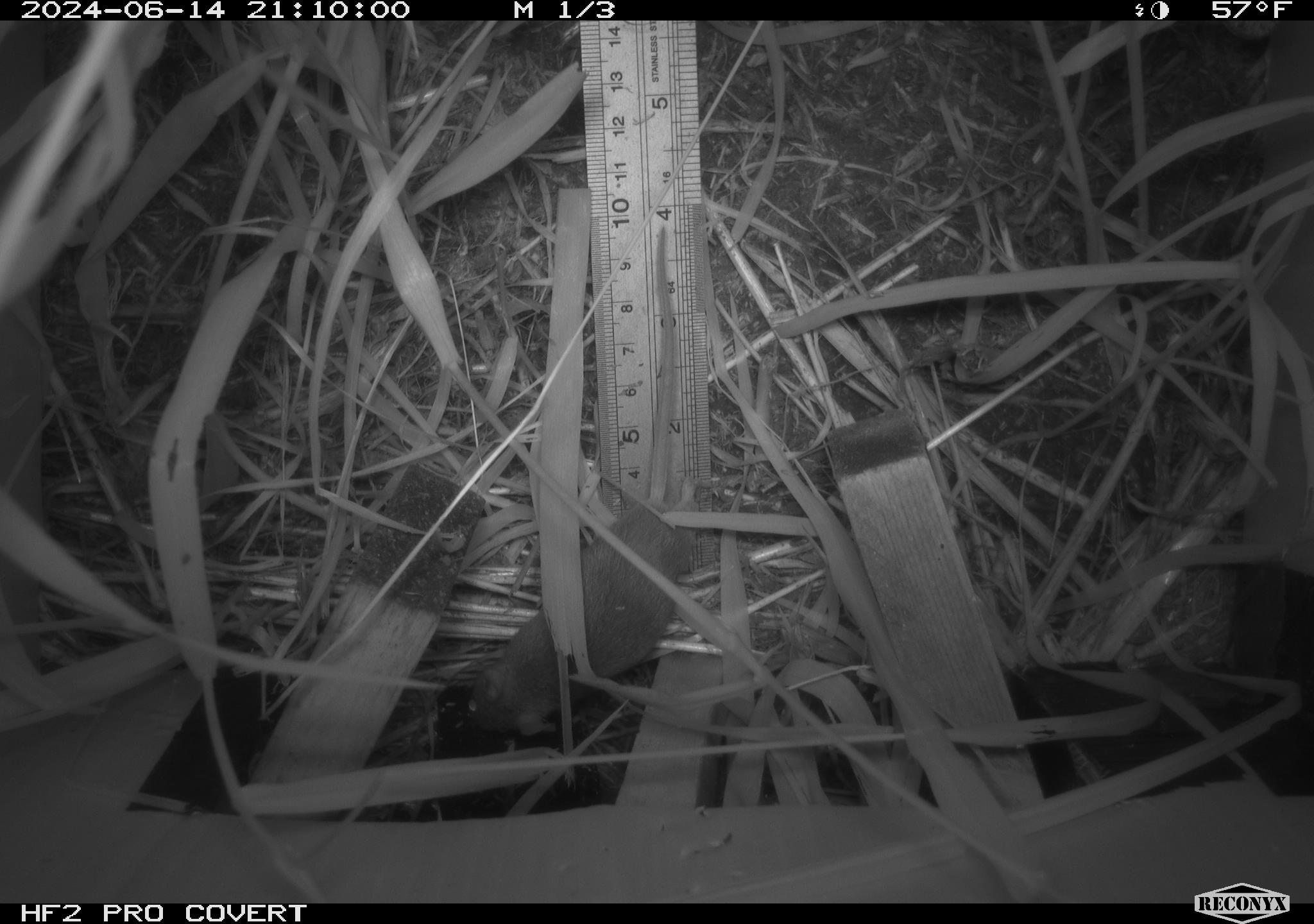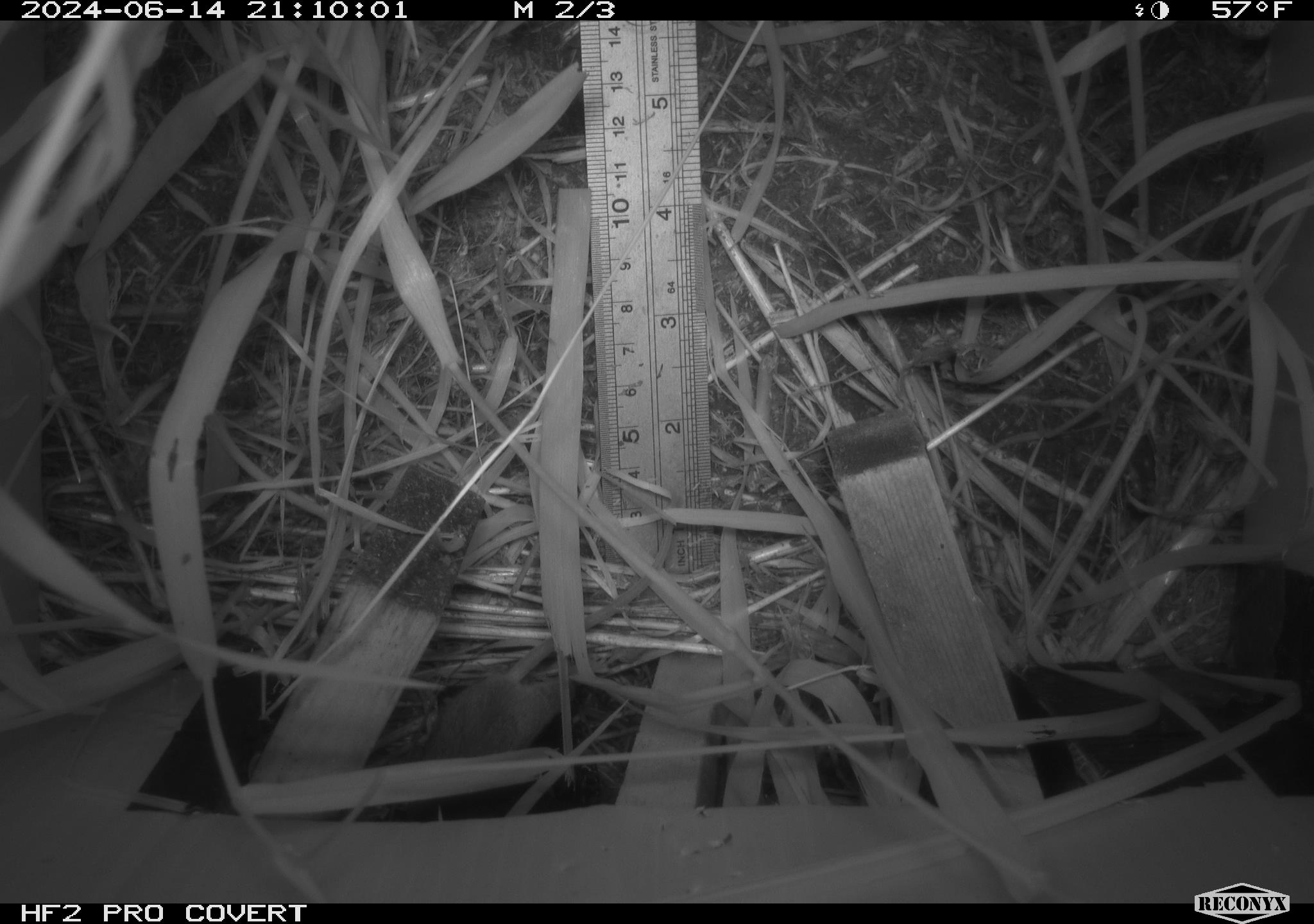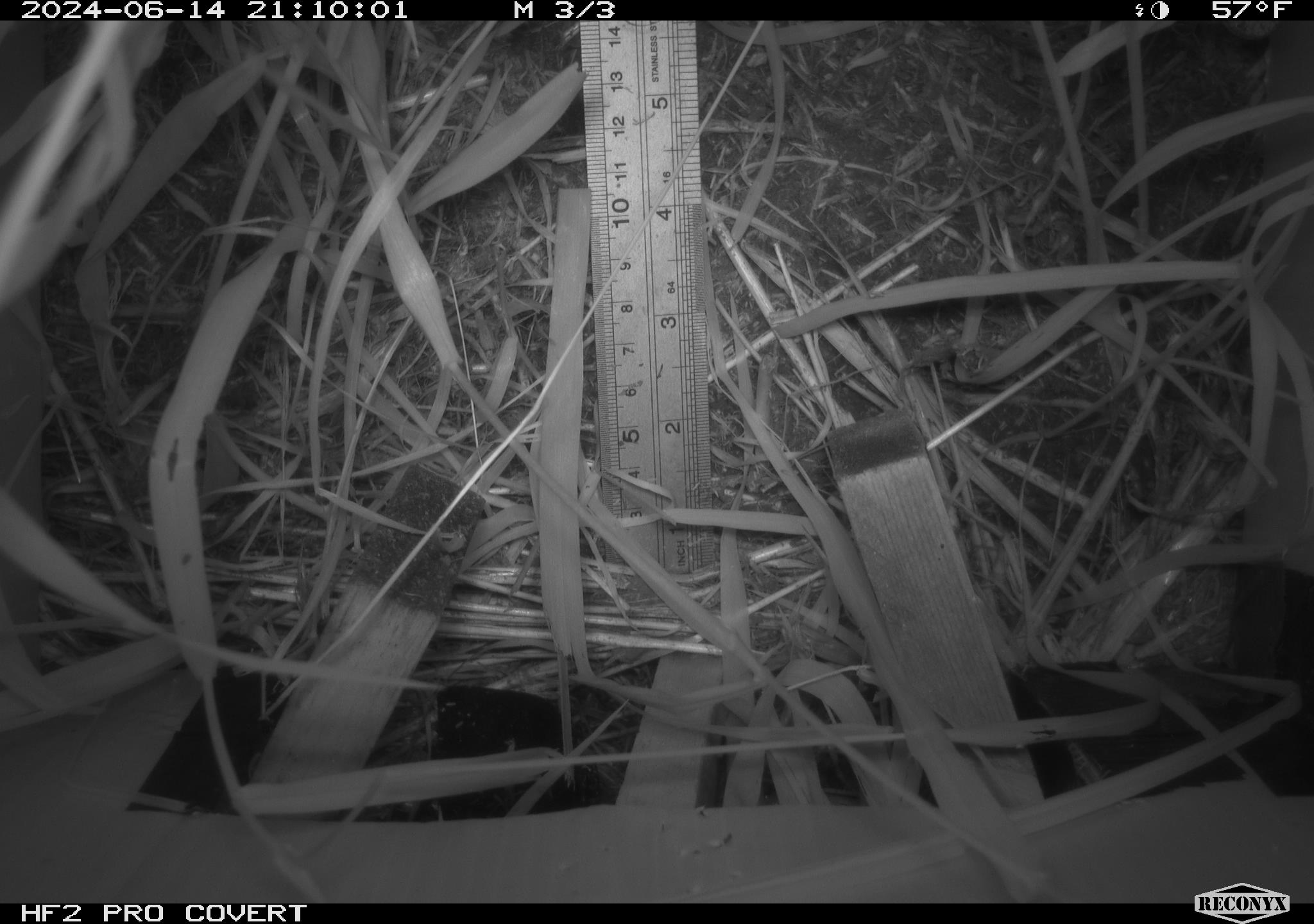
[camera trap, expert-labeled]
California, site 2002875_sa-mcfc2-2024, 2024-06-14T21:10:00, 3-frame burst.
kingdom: Animalia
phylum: Chordata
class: Mammalia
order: Rodentia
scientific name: Rodentia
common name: rodent